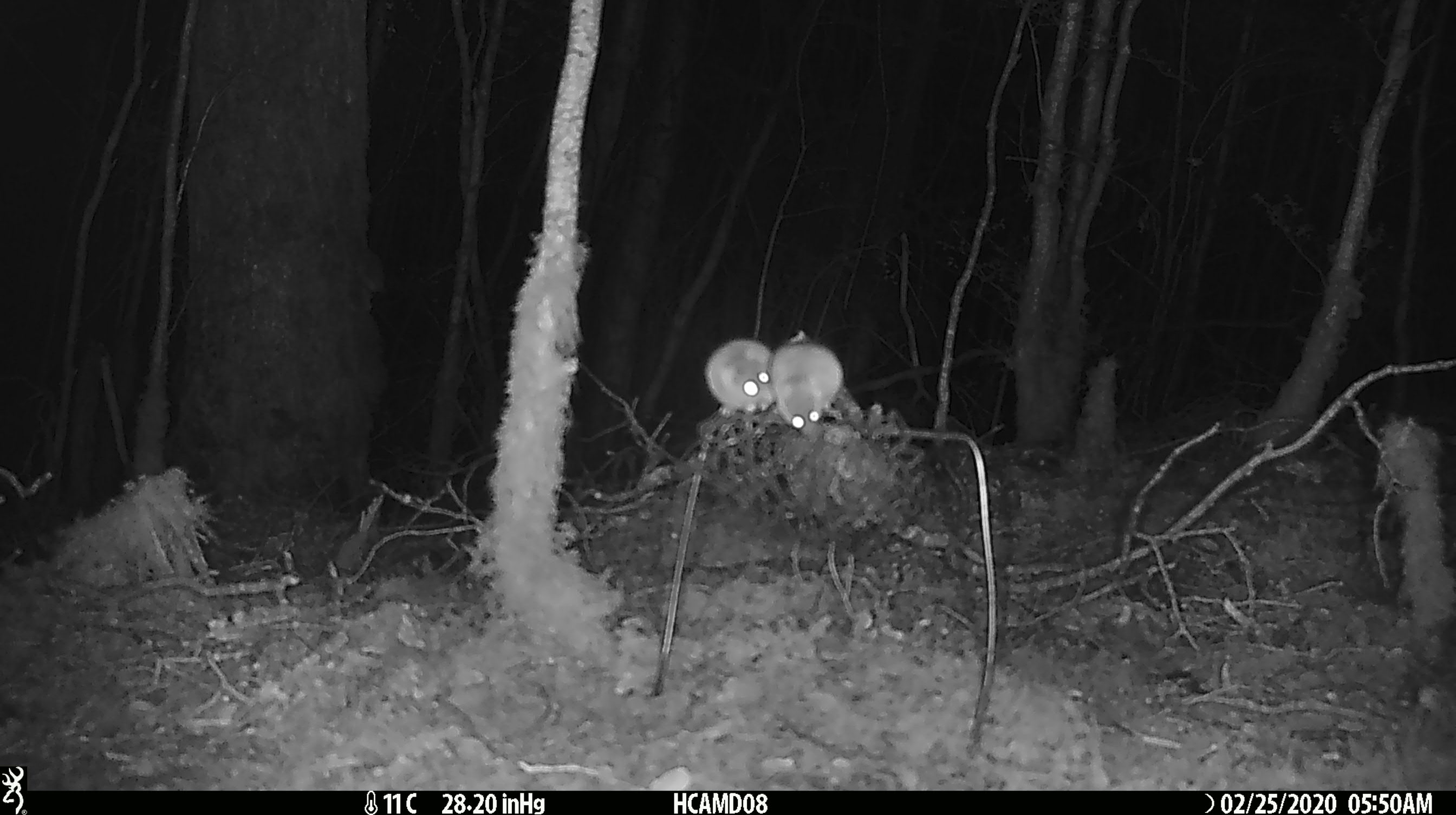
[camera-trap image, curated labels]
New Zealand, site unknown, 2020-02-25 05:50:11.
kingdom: Animalia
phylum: Chordata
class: Mammalia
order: Rodentia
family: Muridae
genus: Mus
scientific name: Mus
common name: mouse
Mouse (Mus).